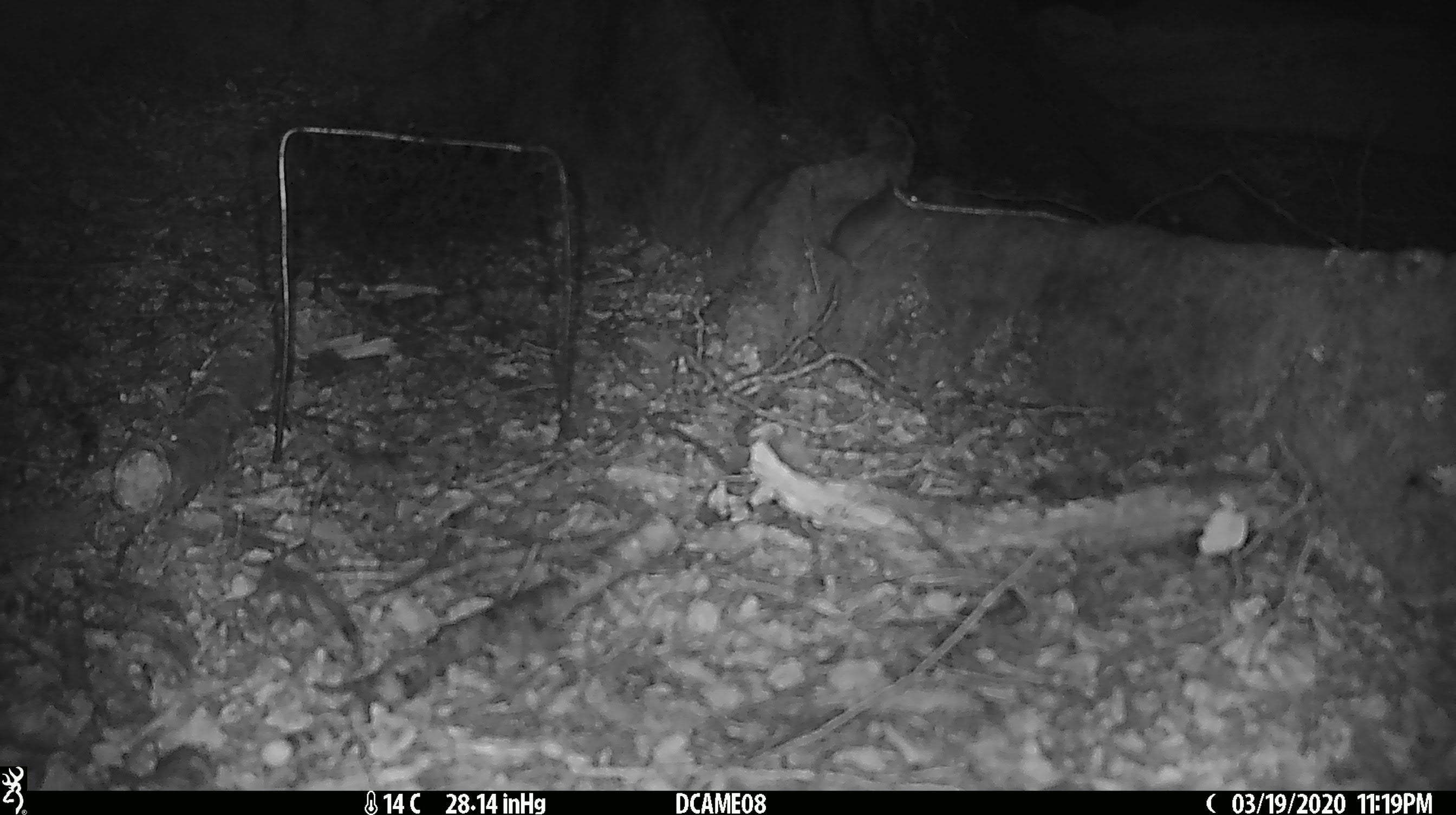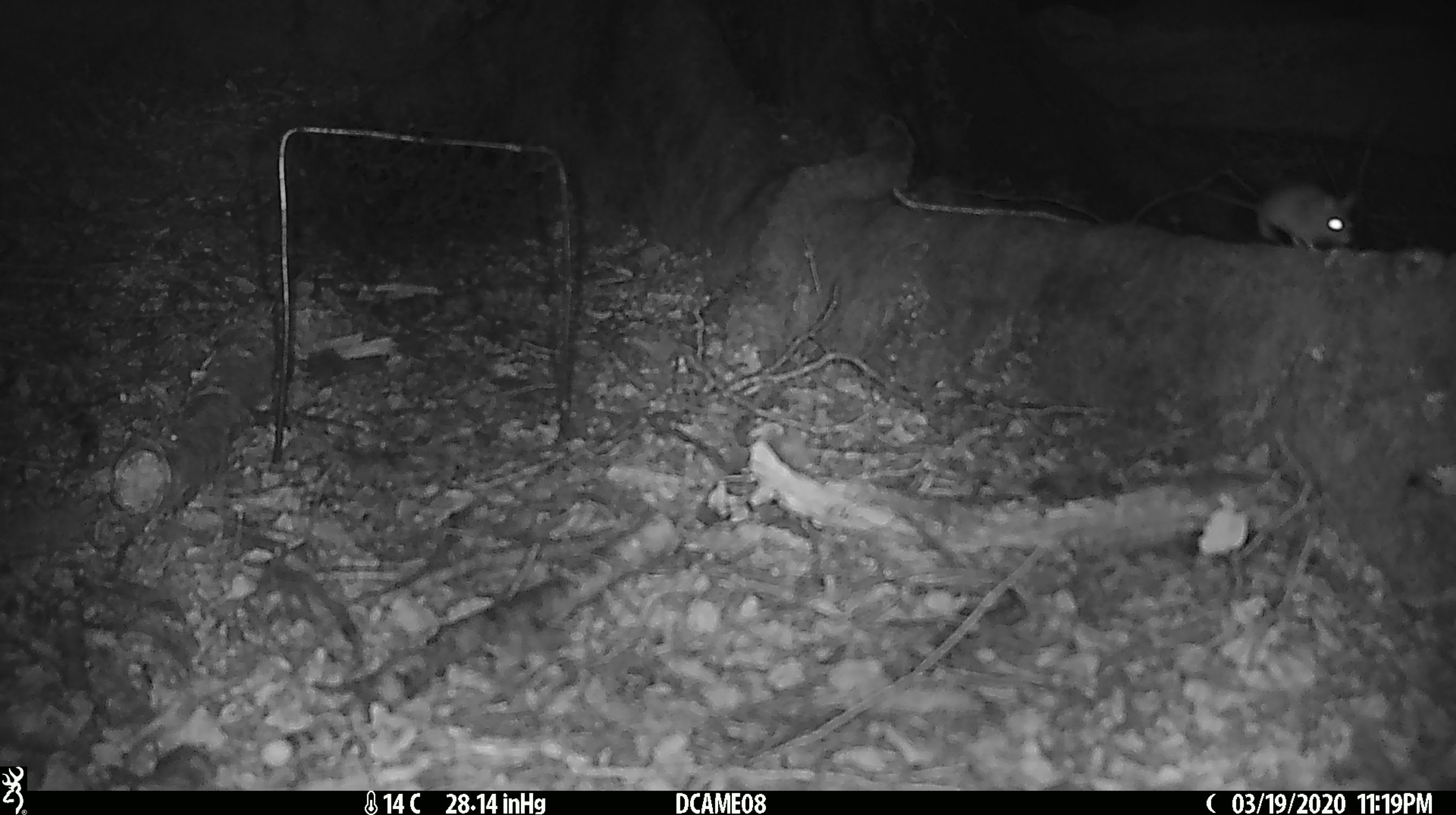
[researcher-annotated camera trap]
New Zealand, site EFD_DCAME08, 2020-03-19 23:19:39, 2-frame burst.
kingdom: Animalia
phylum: Chordata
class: Mammalia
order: Rodentia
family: Muridae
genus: Mus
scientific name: Mus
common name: mouse